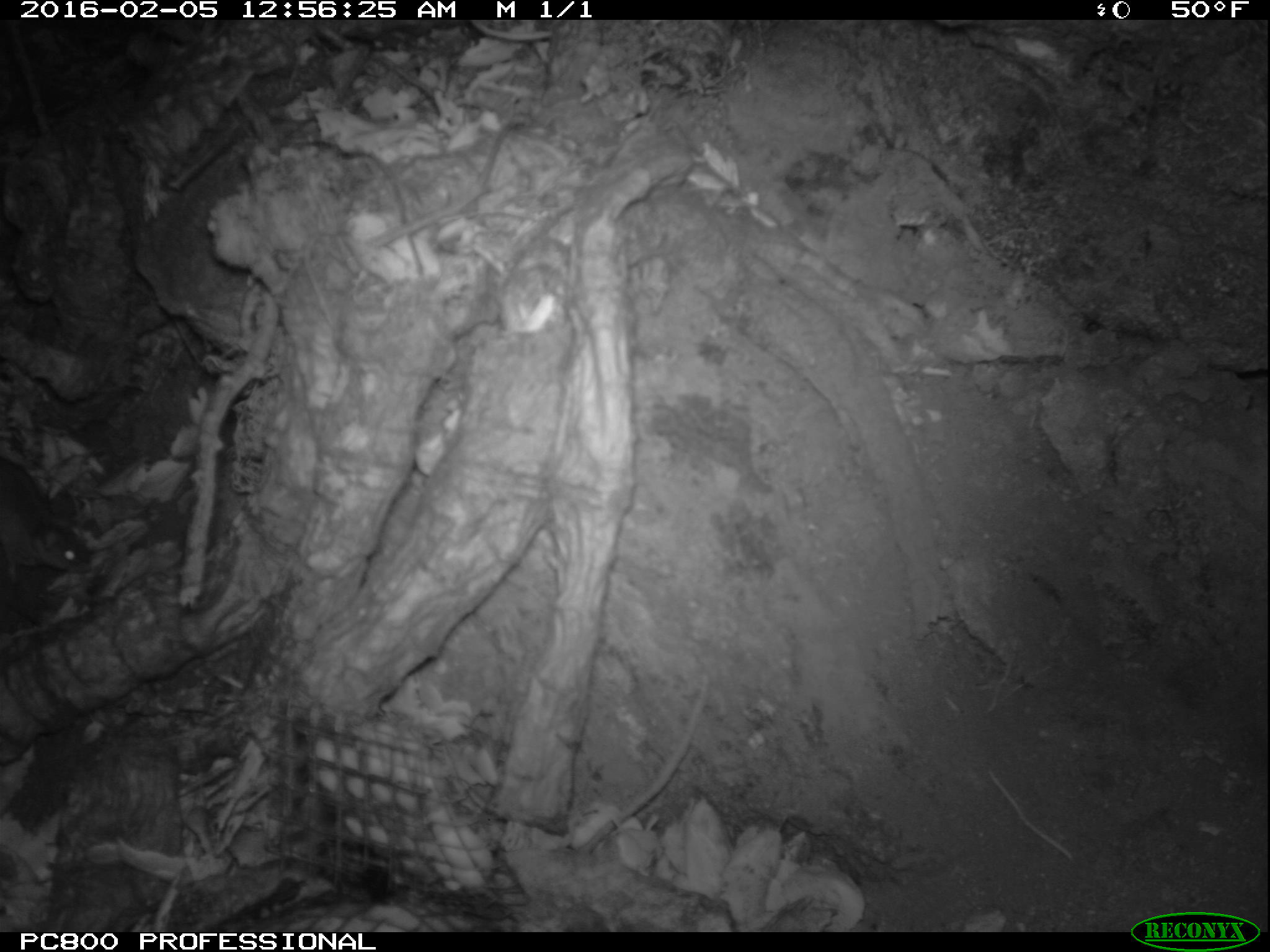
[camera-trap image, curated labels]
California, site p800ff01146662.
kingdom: Animalia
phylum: Chordata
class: Mammalia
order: Rodentia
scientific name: Rodentia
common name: rodent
Rodent (Rodentia).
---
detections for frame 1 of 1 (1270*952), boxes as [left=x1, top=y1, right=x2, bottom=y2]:
rodent: [left=0, top=457, right=90, bottom=581]